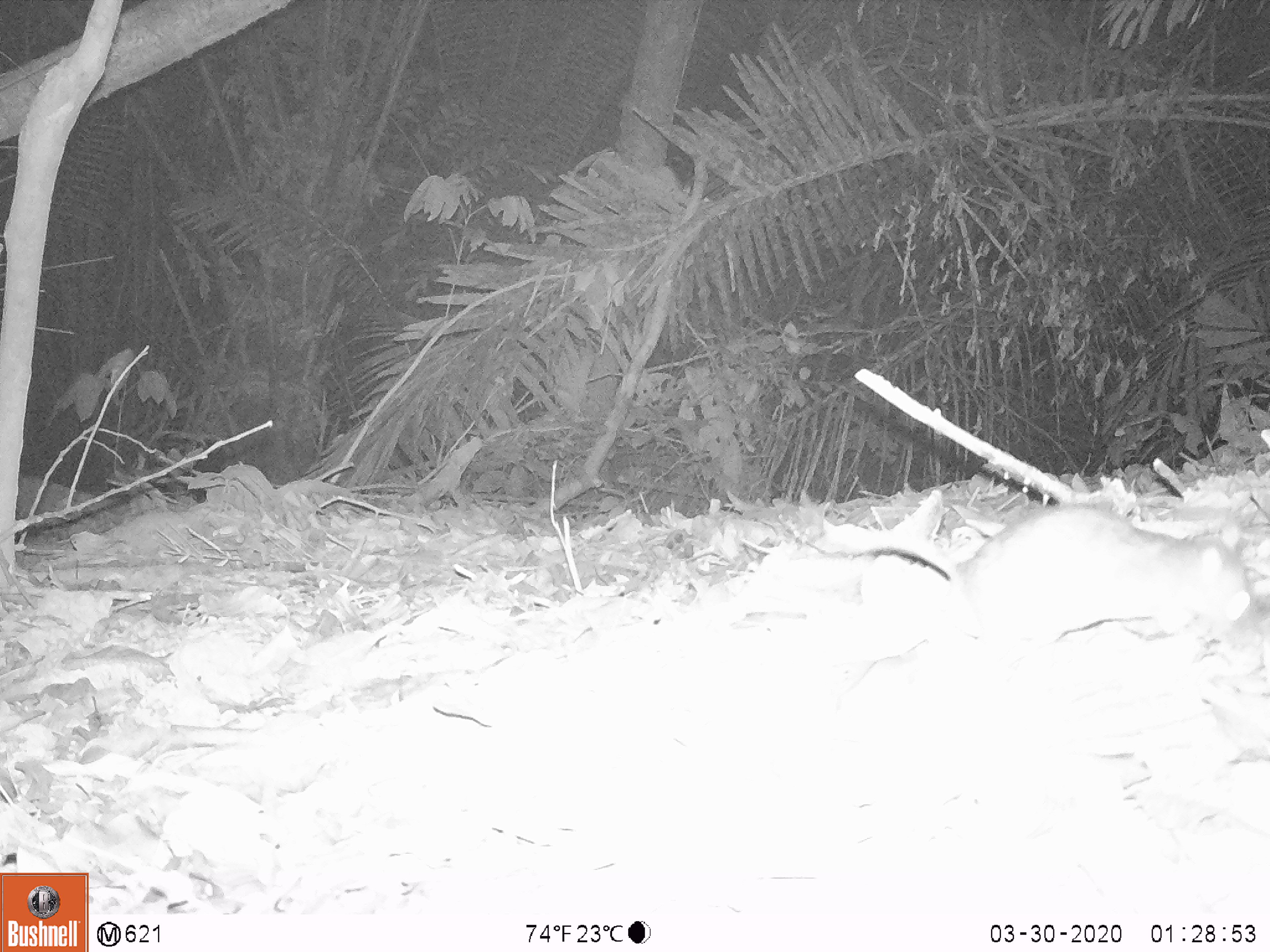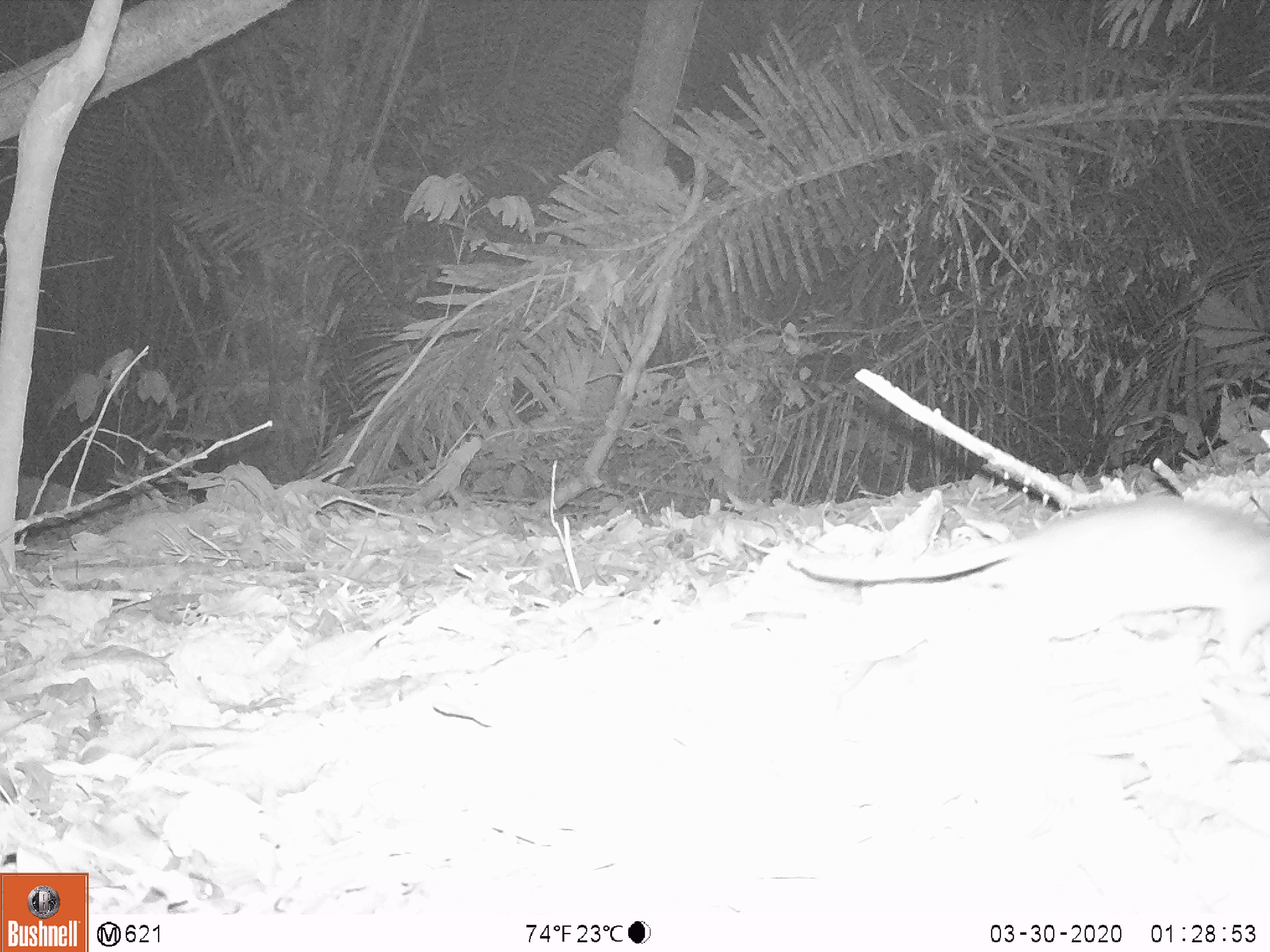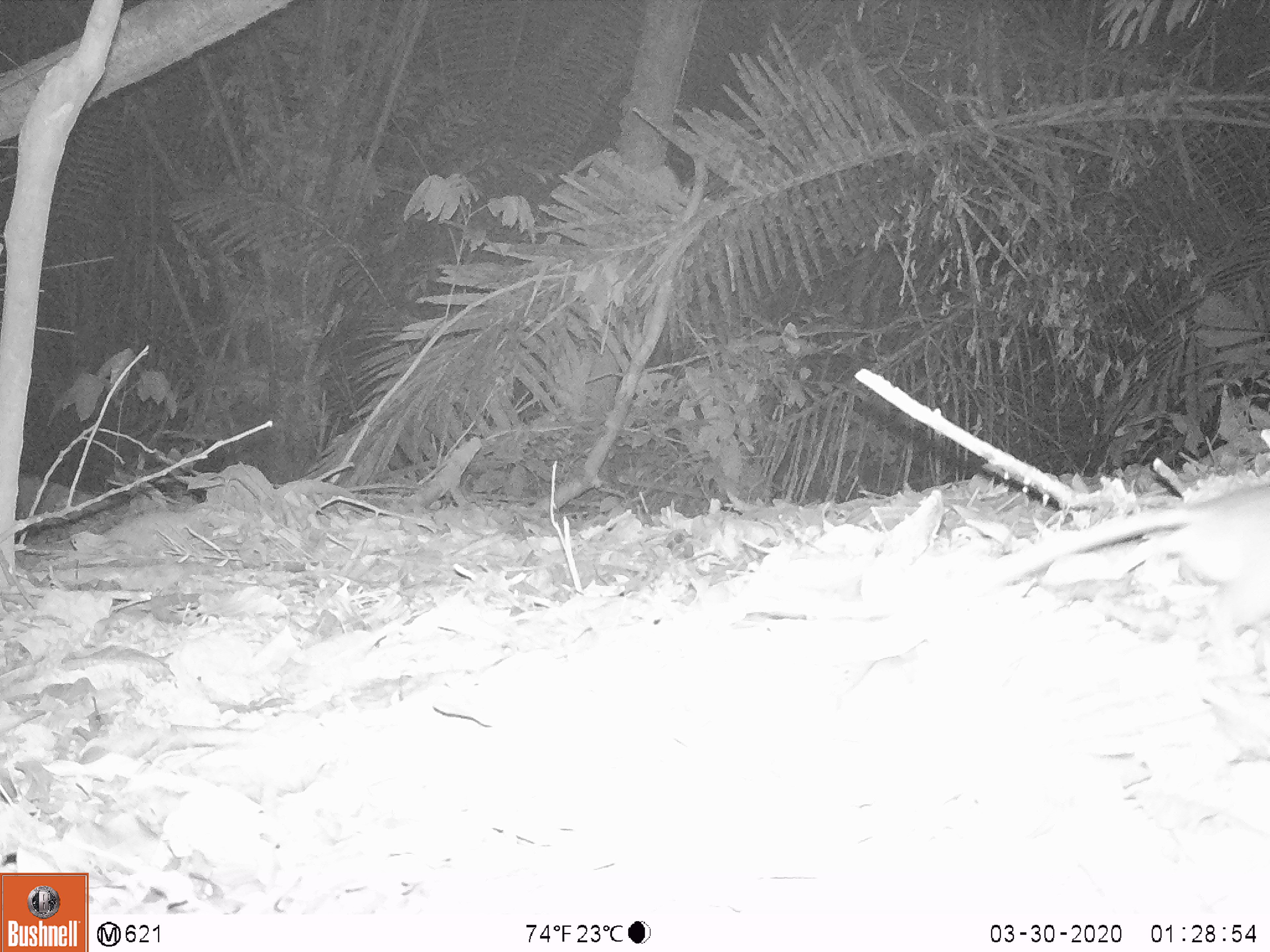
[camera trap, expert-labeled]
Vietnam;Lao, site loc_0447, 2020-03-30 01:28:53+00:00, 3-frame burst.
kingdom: Animalia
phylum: Chordata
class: Mammalia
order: Rodentia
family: Muridae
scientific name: Muridae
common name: old-world mice and rats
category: unidentified murid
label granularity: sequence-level